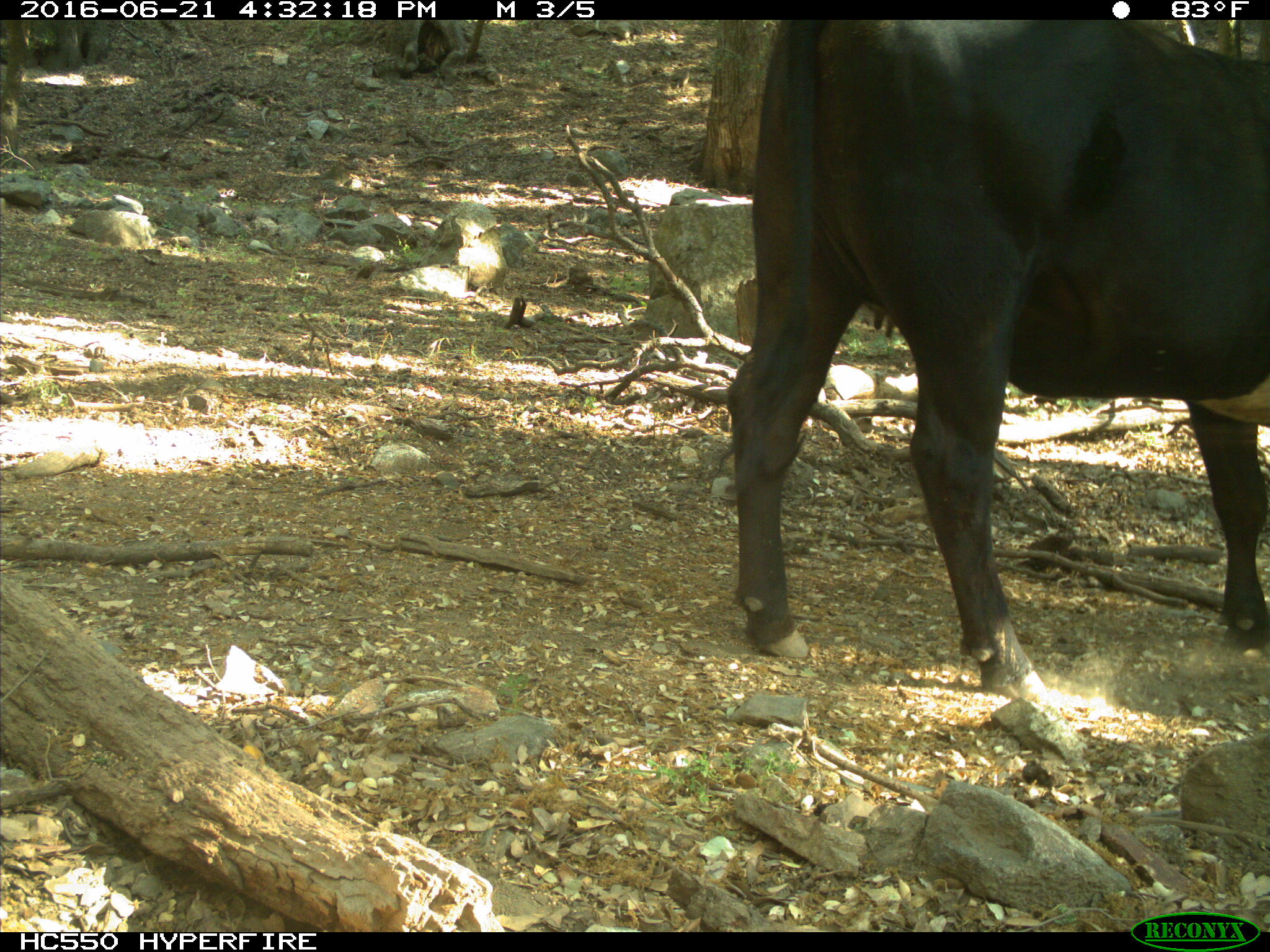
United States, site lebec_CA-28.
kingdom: Animalia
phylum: Chordata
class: Mammalia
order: Artiodactyla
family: Bovidae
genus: Bos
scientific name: Bos taurus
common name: domestic cow